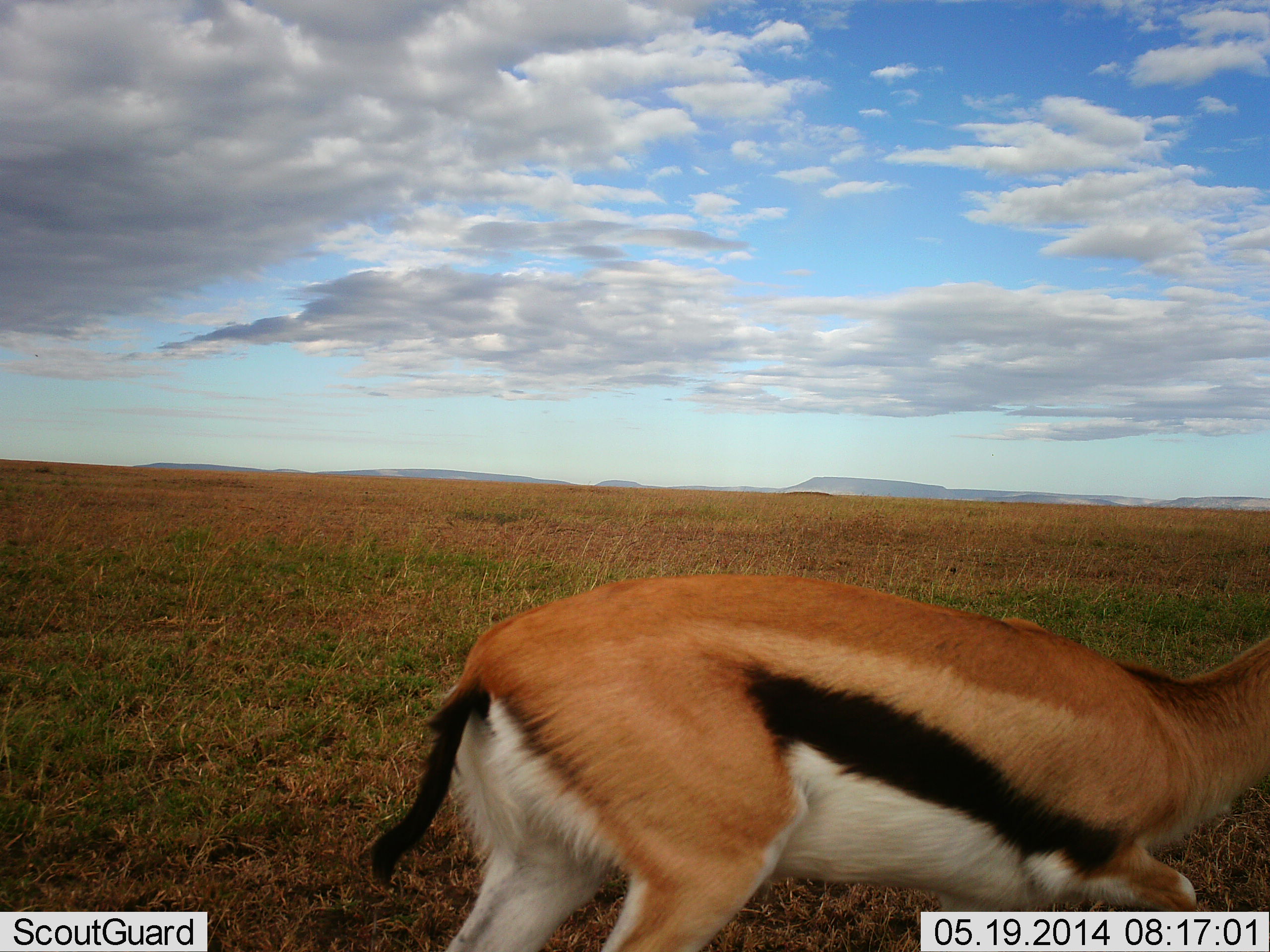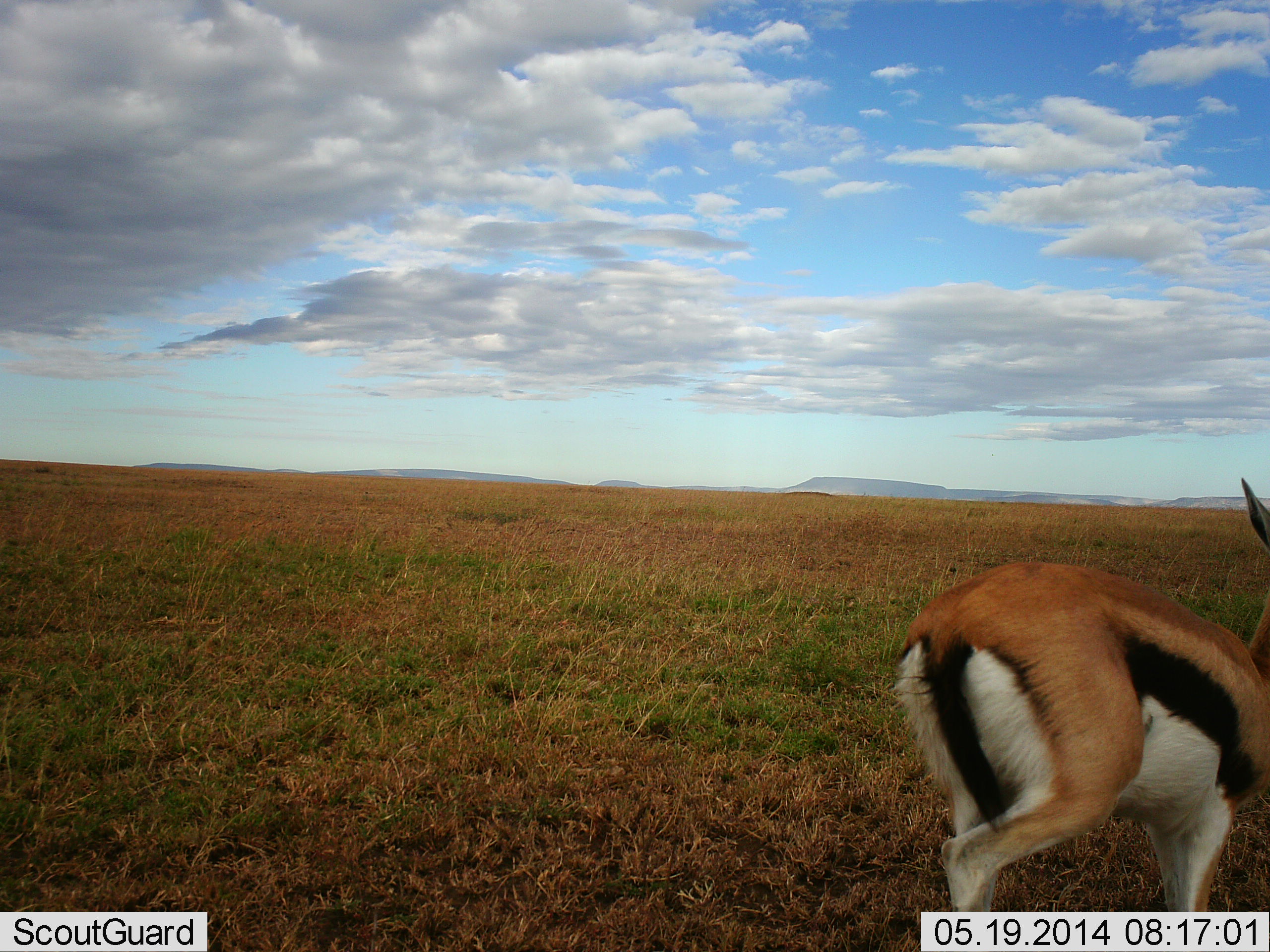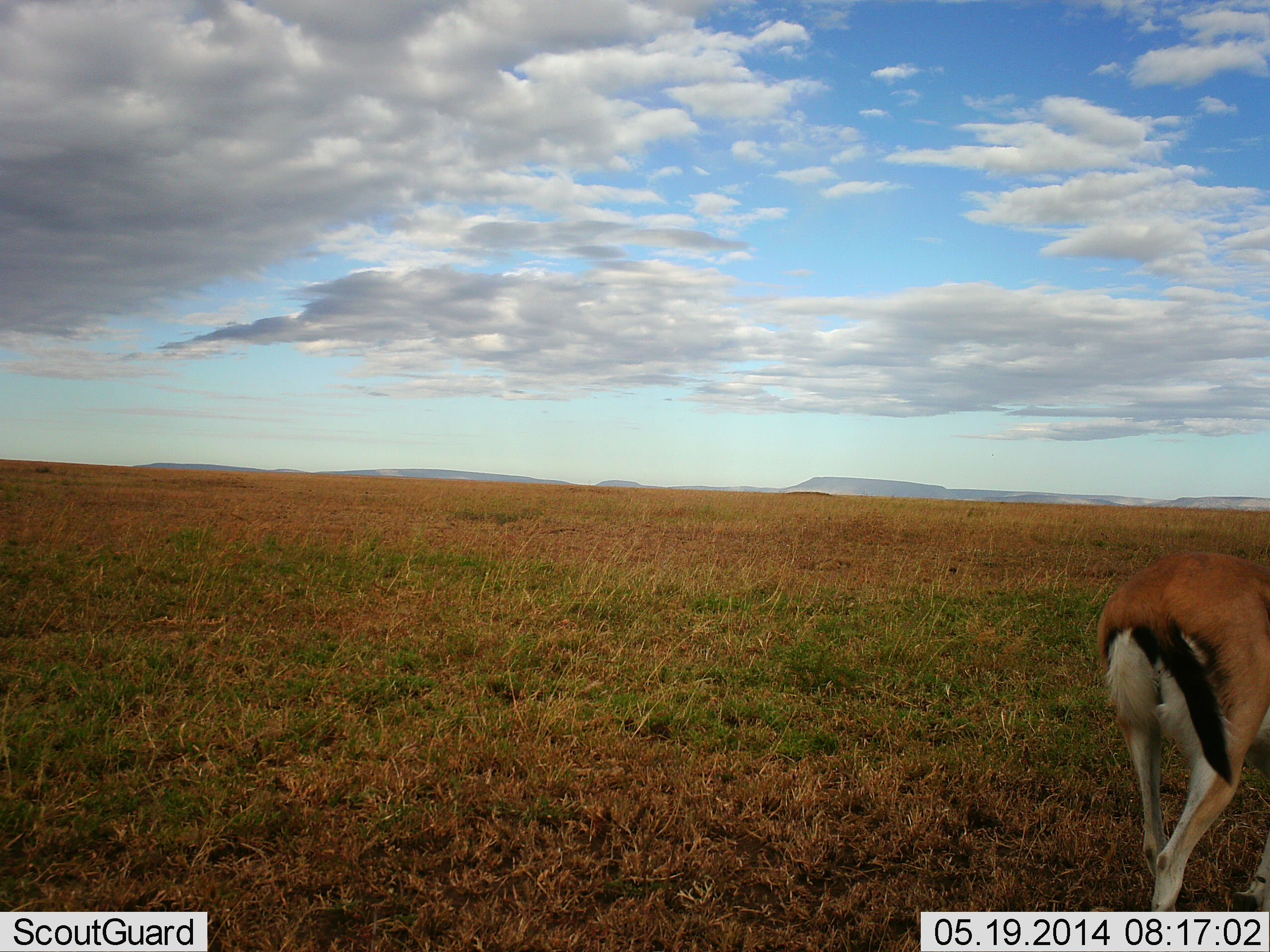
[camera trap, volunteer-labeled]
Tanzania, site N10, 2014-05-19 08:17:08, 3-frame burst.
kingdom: Animalia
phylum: Chordata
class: Mammalia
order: Artiodactyla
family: Bovidae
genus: Eudorcas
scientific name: Eudorcas thomsonii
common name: thomson's gazelle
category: gazellethomsons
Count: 1.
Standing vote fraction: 10%.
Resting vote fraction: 0%.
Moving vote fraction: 90%.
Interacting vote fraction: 0%.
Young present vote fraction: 10%.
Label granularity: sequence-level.